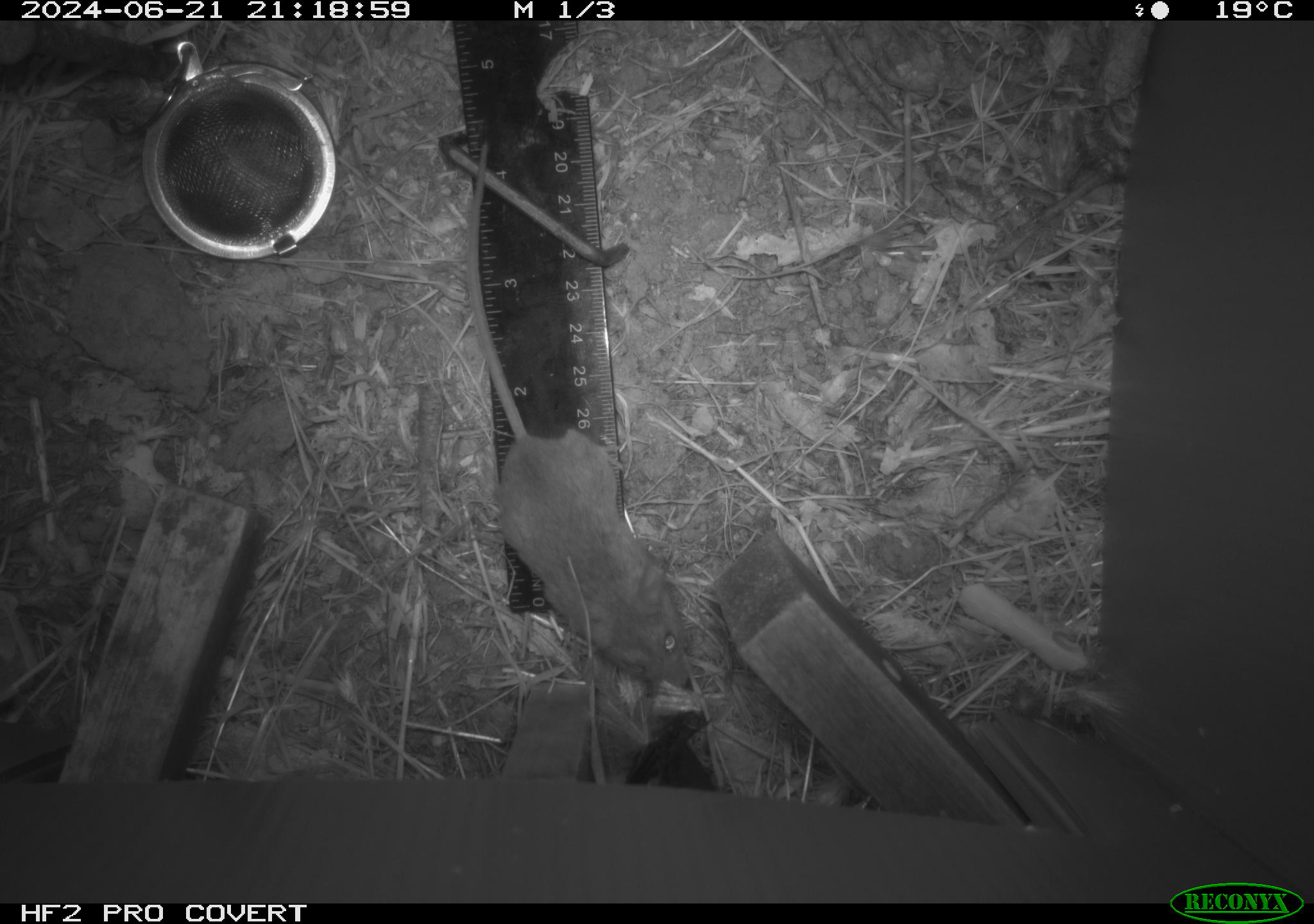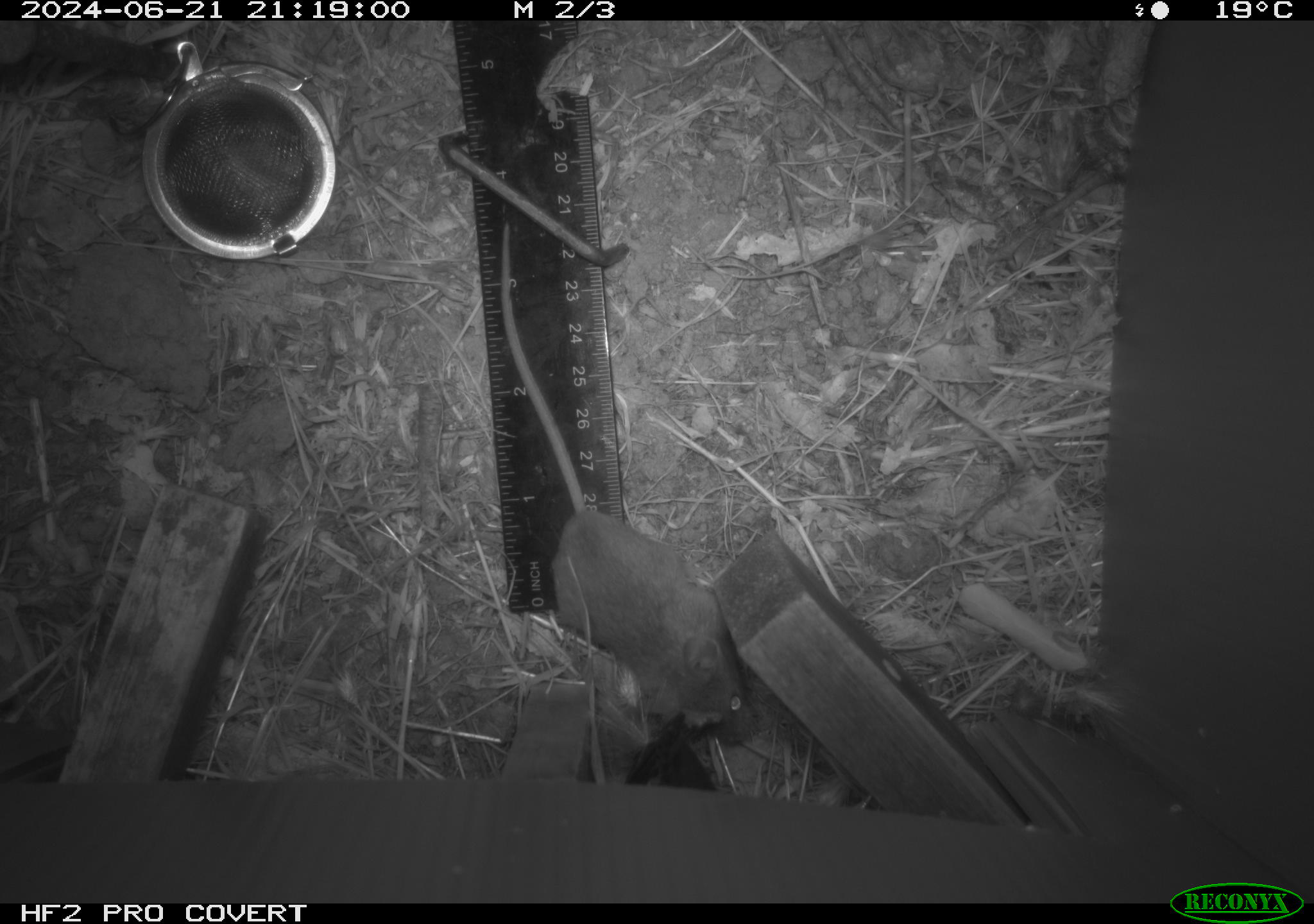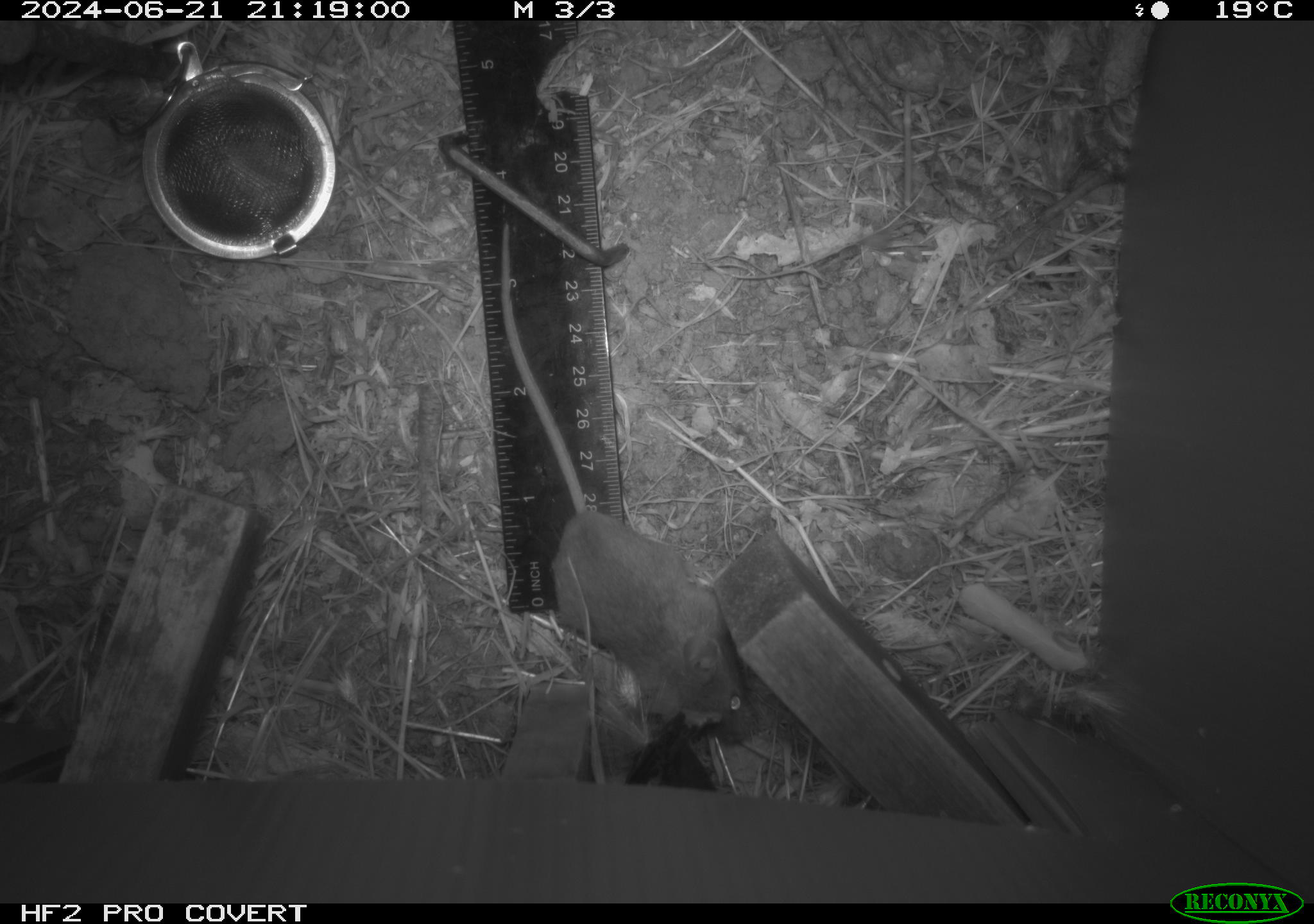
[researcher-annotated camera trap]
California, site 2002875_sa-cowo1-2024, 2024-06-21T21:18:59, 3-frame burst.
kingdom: Animalia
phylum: Chordata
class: Mammalia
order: Rodentia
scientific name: Rodentia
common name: mouse species